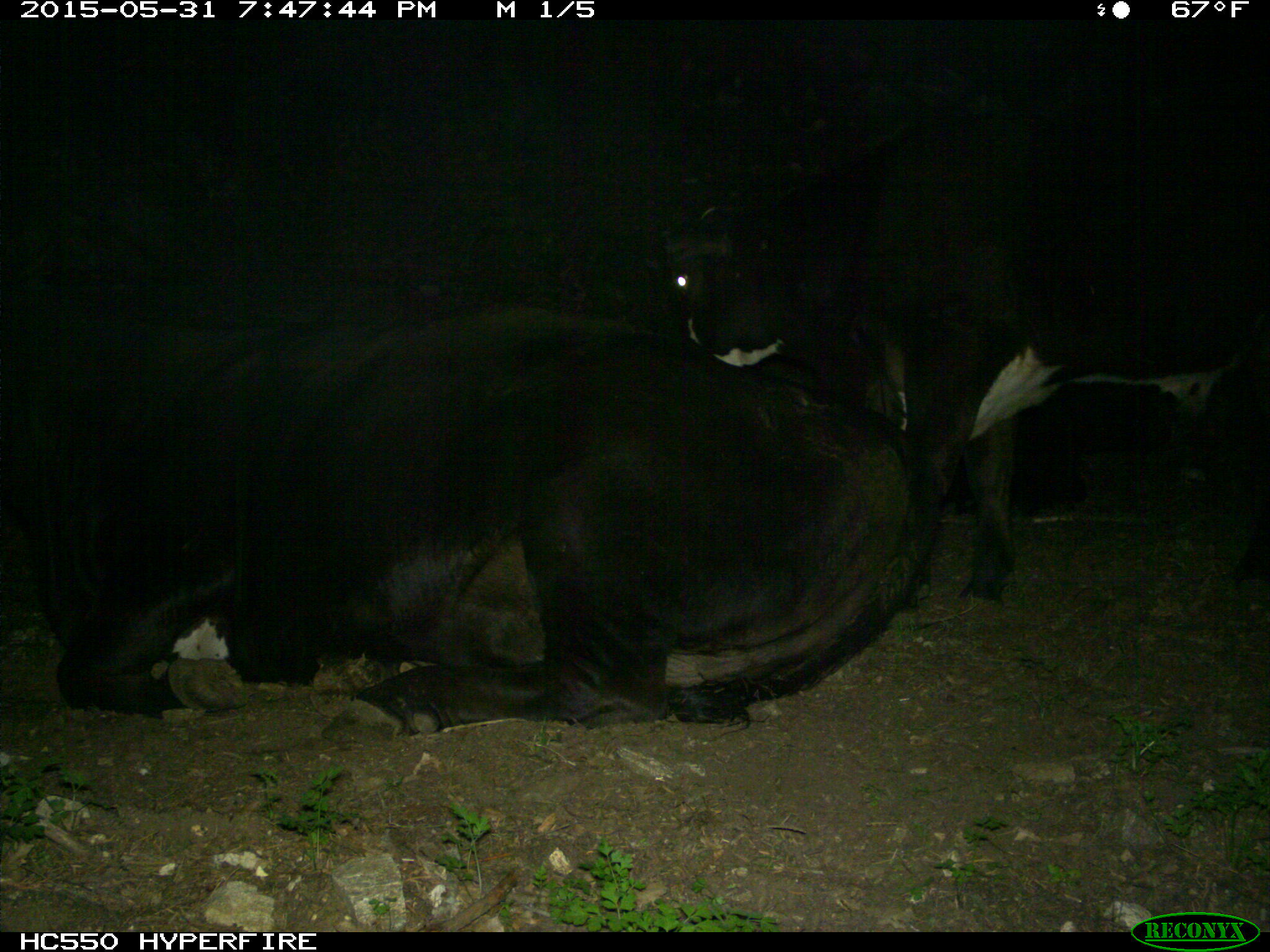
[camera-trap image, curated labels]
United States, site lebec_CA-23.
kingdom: Animalia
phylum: Chordata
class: Mammalia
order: Artiodactyla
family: Bovidae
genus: Bos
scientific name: Bos taurus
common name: domestic cow